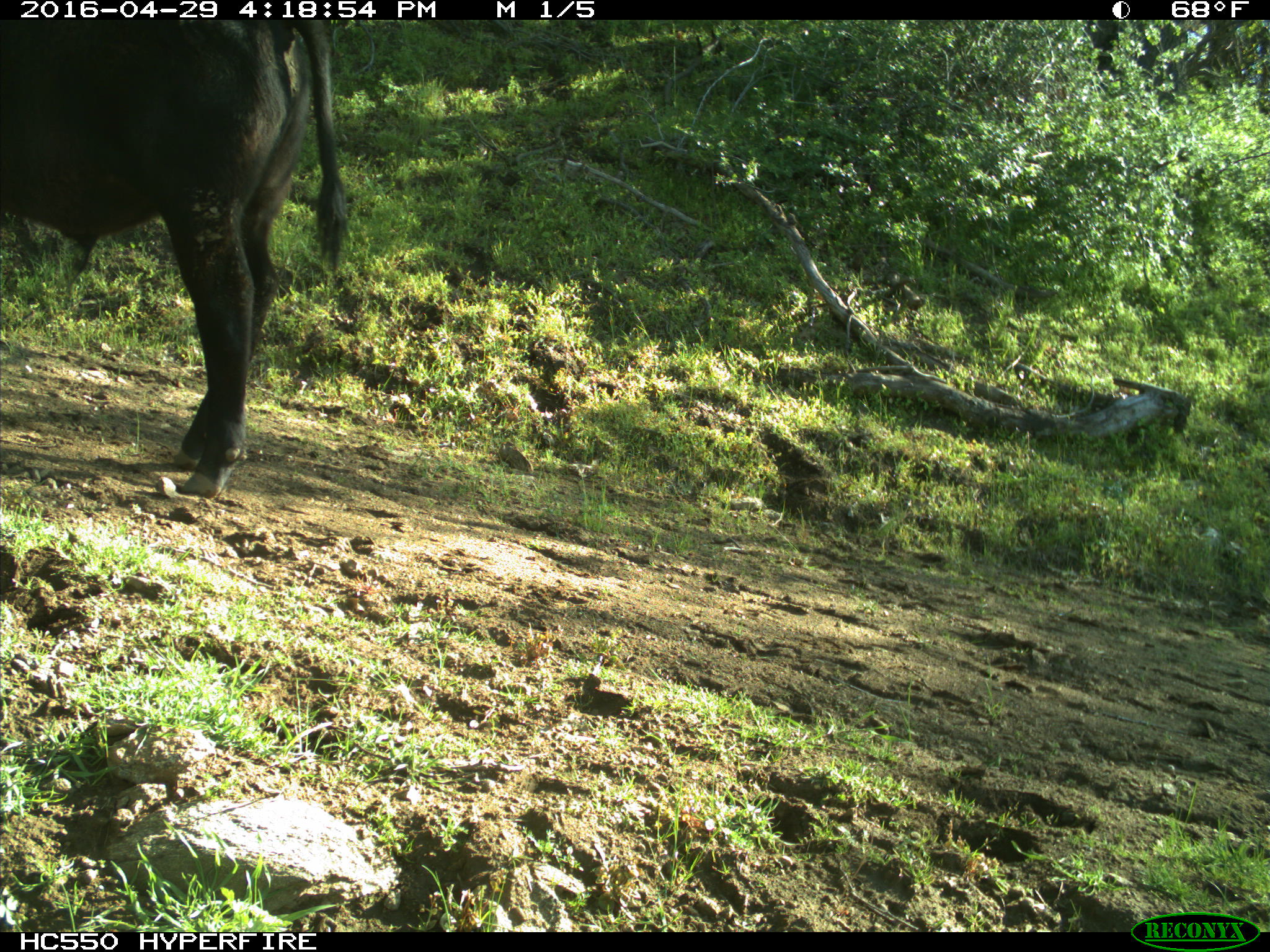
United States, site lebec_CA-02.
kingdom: Animalia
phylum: Chordata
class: Mammalia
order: Artiodactyla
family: Bovidae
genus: Bos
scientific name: Bos taurus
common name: domestic cow